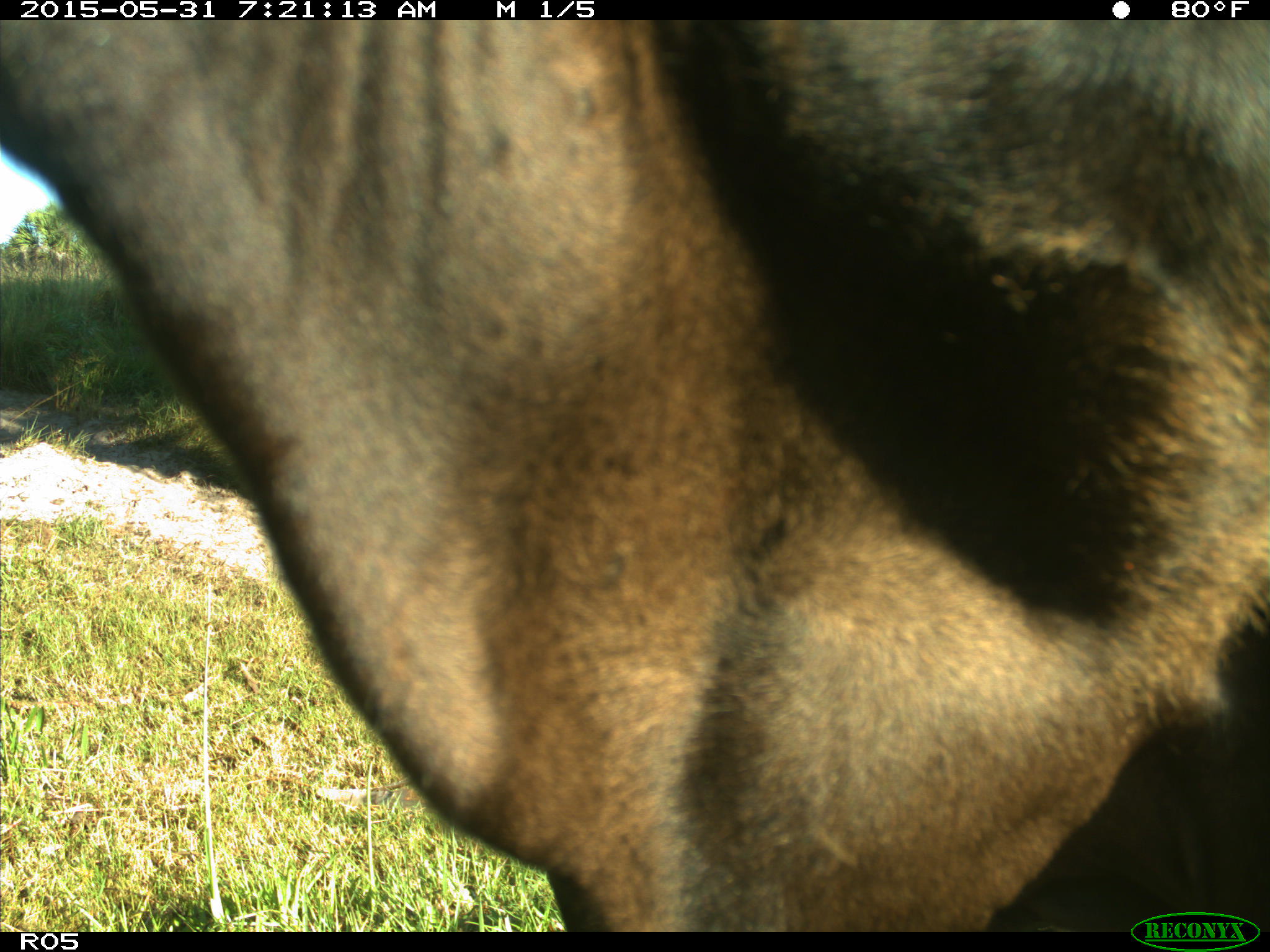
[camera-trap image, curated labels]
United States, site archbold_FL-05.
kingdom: Animalia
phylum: Chordata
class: Mammalia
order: Artiodactyla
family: Bovidae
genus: Bos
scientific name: Bos taurus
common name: domestic cow